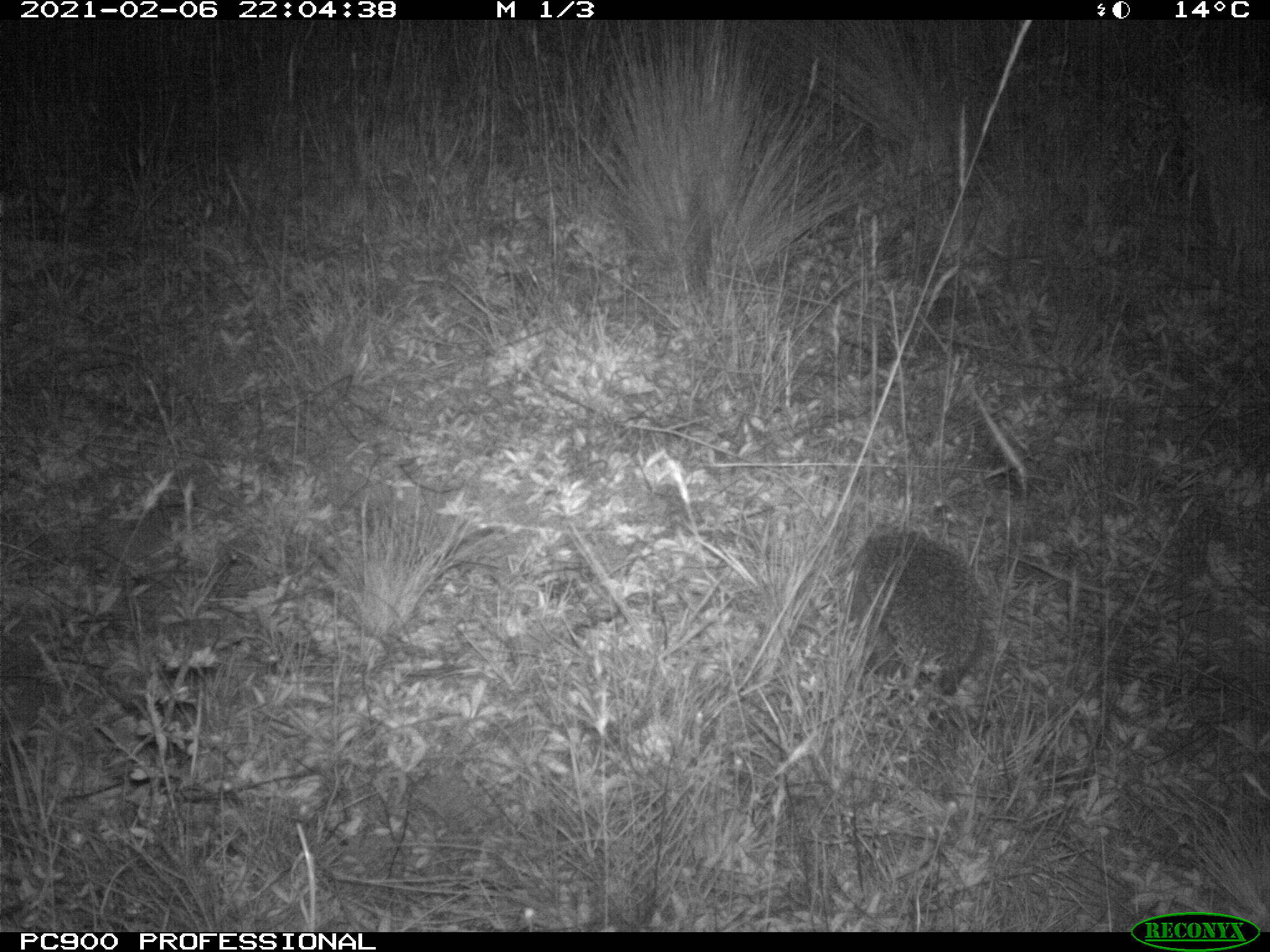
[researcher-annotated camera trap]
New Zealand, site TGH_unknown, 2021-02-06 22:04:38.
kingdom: Animalia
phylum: Chordata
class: Mammalia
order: Eulipotyphla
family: Erinaceidae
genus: Erinaceus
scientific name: Erinaceus europaeus europaeus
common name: european hedgehog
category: hedgehog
Hedgehog (european hedgehog) (Erinaceus europaeus europaeus).